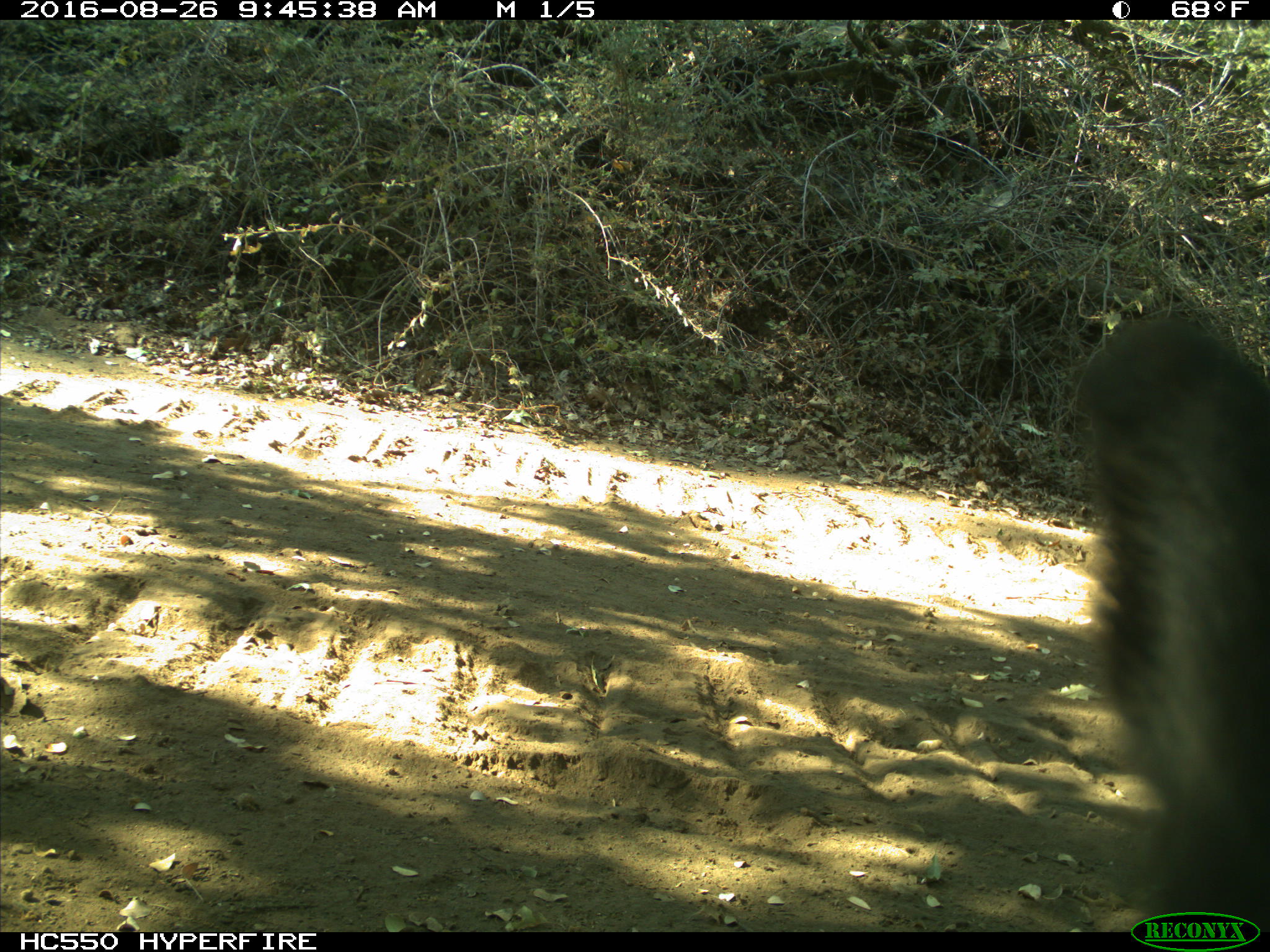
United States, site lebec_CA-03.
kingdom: Animalia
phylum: Chordata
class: Mammalia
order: Carnivora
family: Ursidae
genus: Ursus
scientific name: Ursus americanus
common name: american black bear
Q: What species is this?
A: Ursus americanus (american black bear).